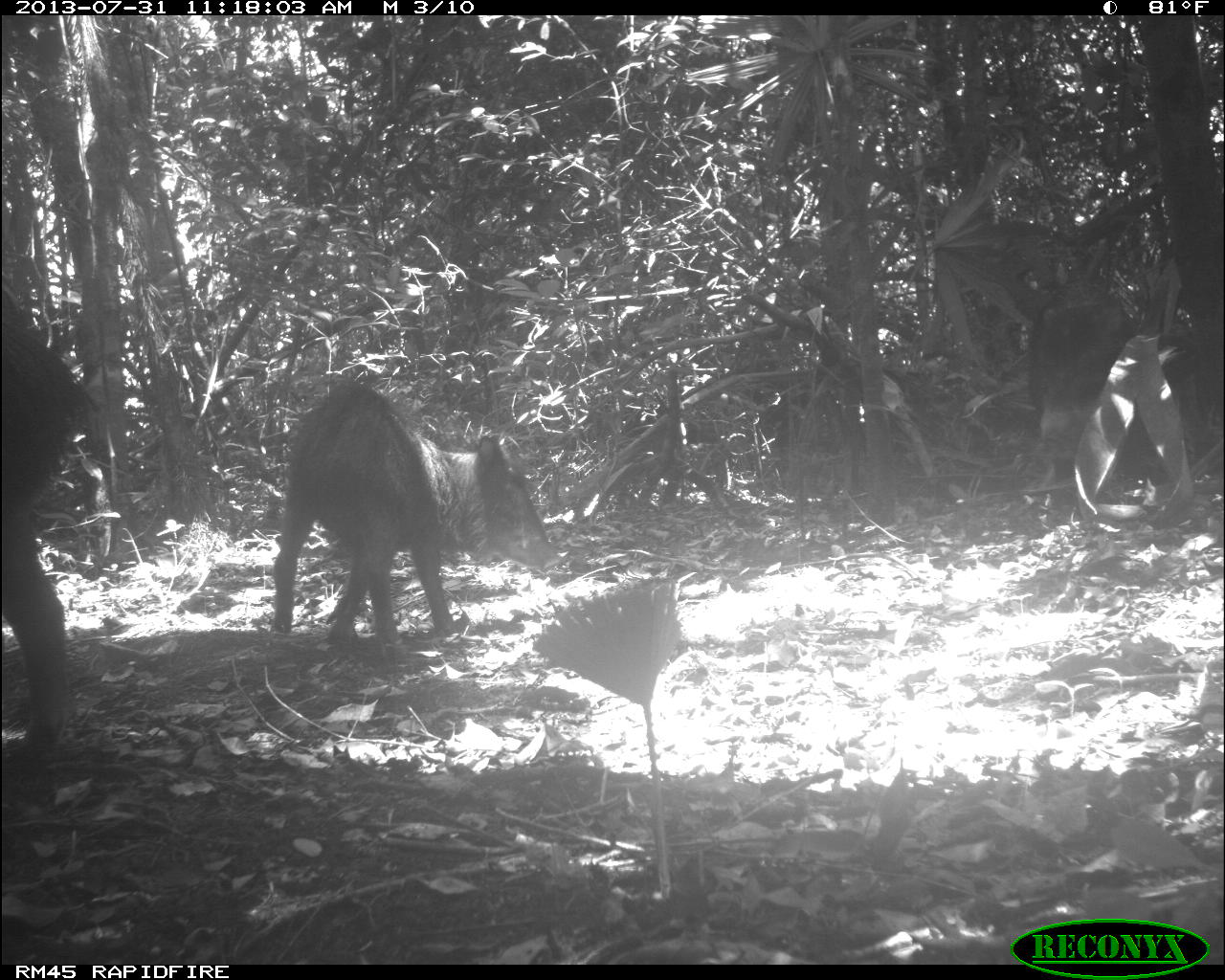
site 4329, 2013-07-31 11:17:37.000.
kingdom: Animalia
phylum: Chordata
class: Mammalia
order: Artiodactyla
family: Tayassuidae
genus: Tayassu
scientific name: Tayassu pecari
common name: white-lipped peccary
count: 2